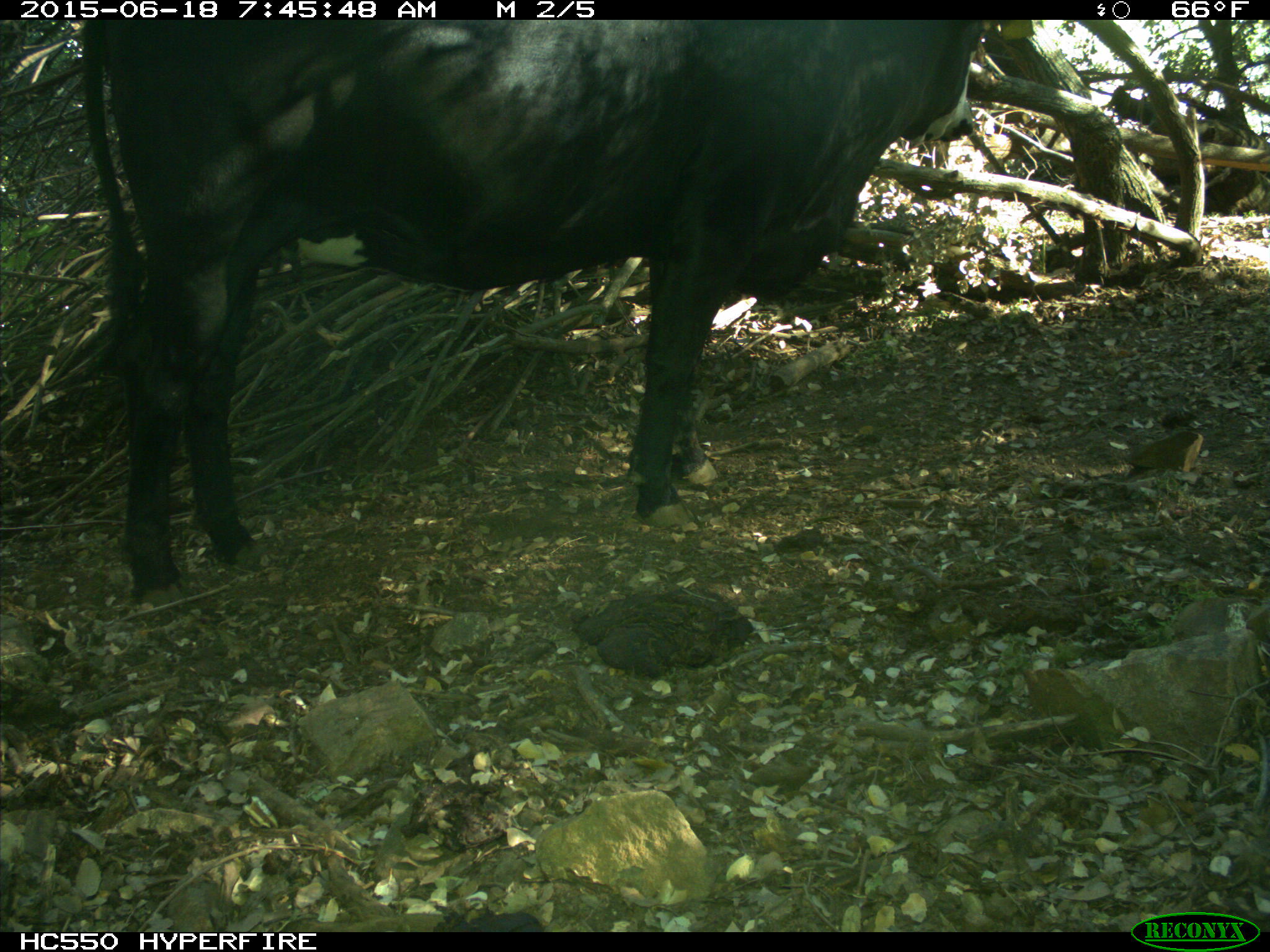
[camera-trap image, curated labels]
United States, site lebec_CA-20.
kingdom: Animalia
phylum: Chordata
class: Mammalia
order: Artiodactyla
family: Bovidae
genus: Bos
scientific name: Bos taurus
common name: domestic cow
Bos taurus (domestic cow).